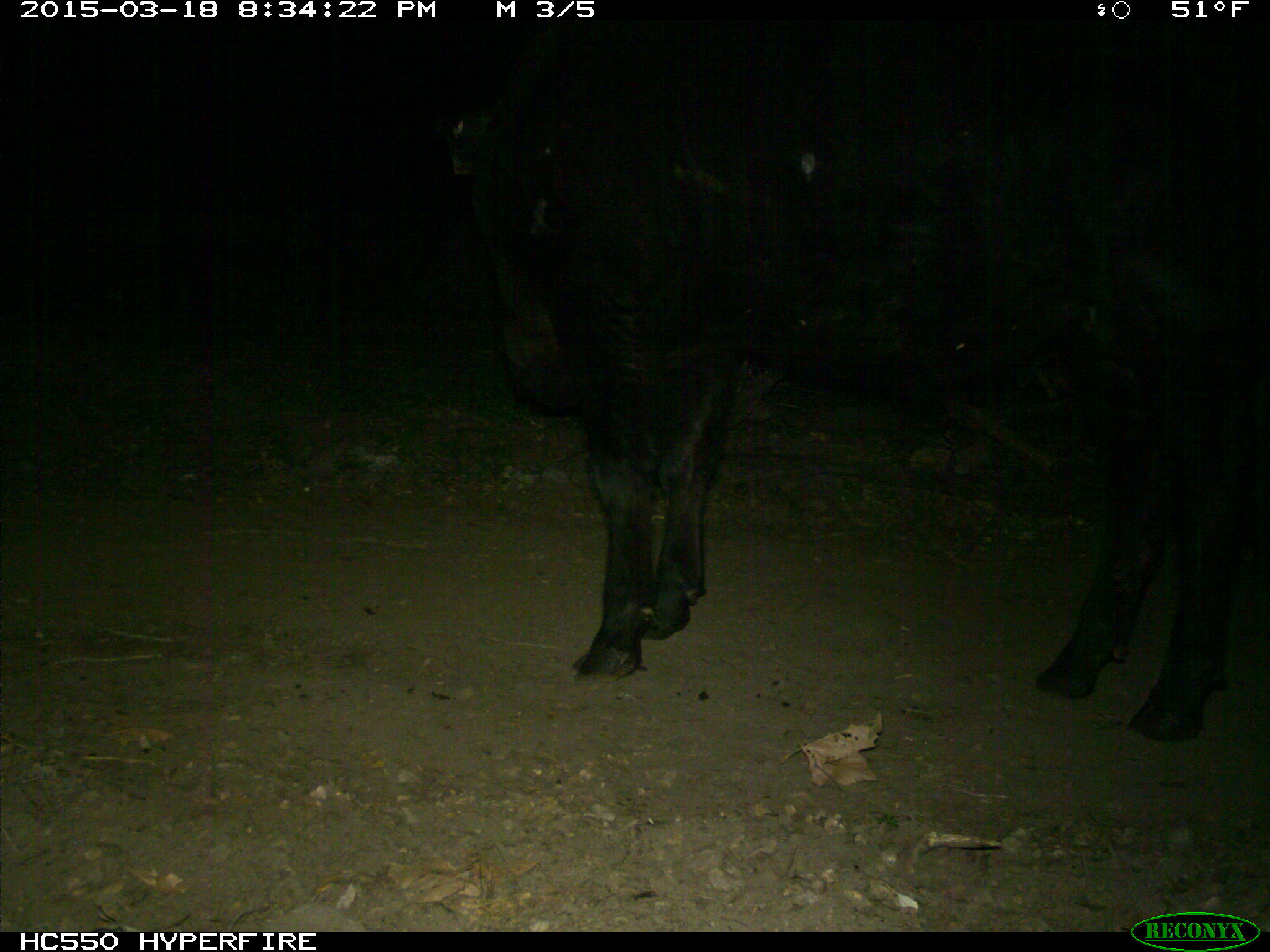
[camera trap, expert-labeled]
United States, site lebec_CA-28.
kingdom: Animalia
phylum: Chordata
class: Mammalia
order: Artiodactyla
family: Bovidae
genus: Bos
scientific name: Bos taurus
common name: domestic cow